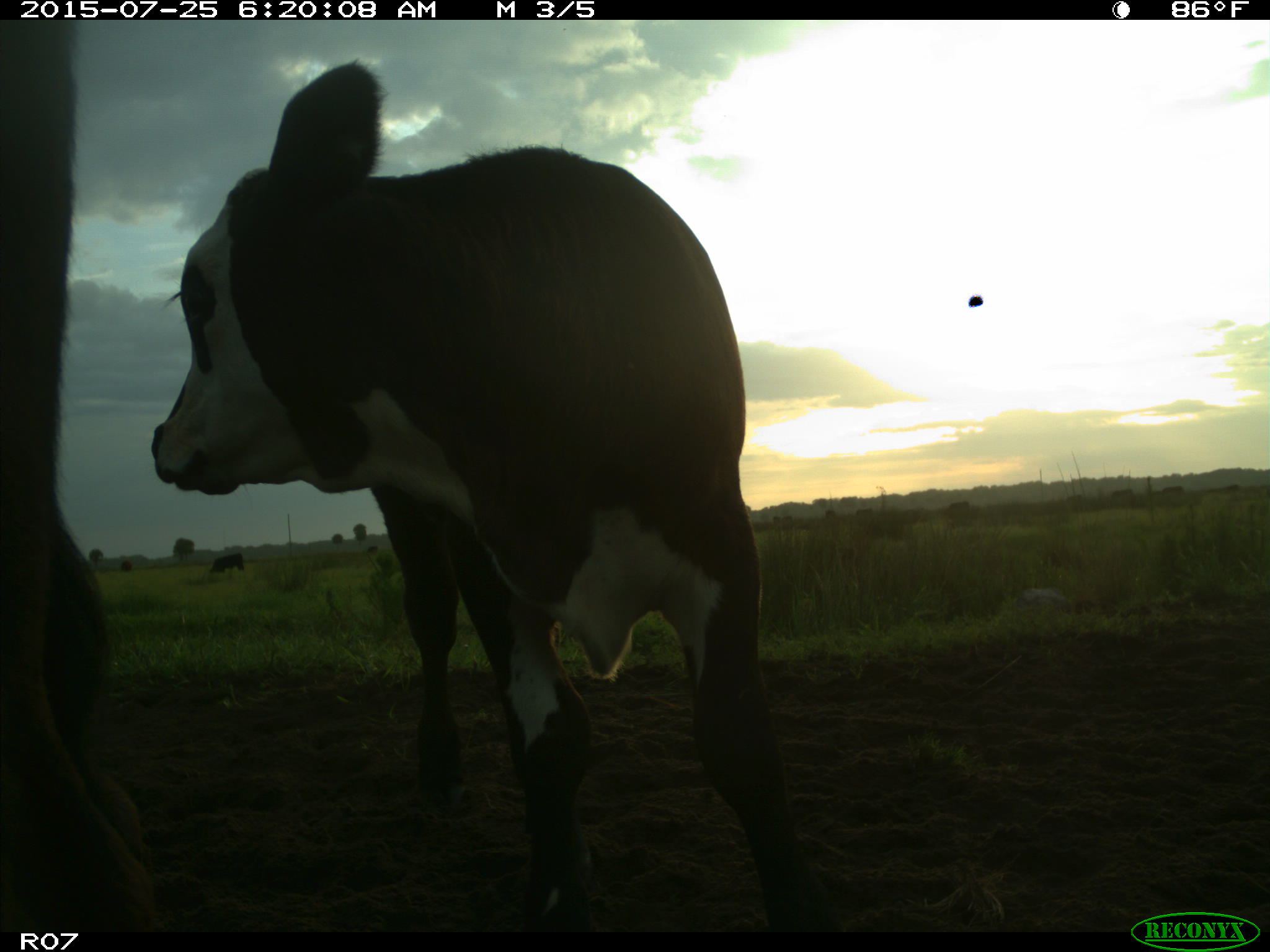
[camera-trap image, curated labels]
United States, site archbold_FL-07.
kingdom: Animalia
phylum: Chordata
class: Mammalia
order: Artiodactyla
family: Bovidae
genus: Bos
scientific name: Bos taurus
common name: domestic cow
Bos taurus (domestic cow).